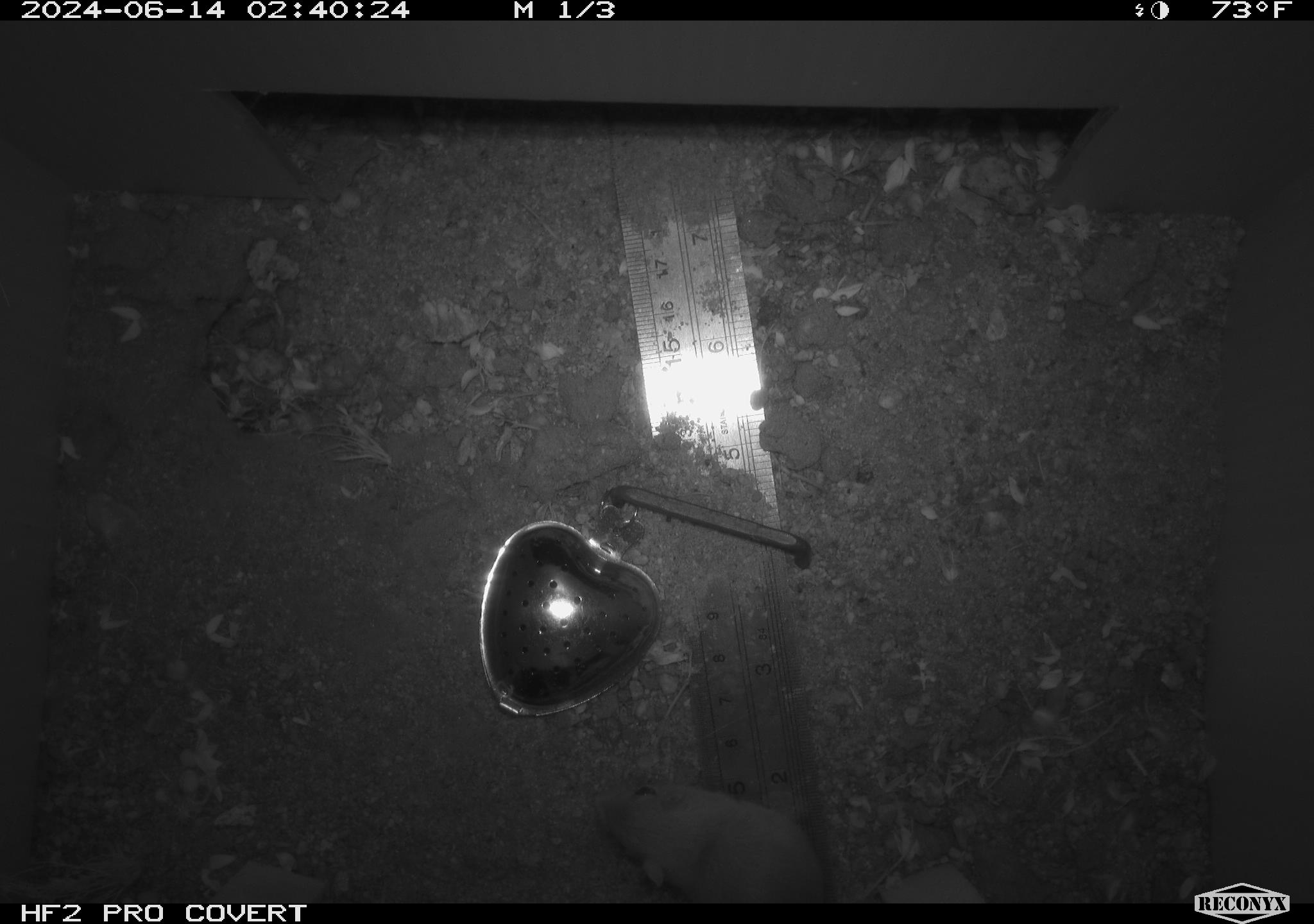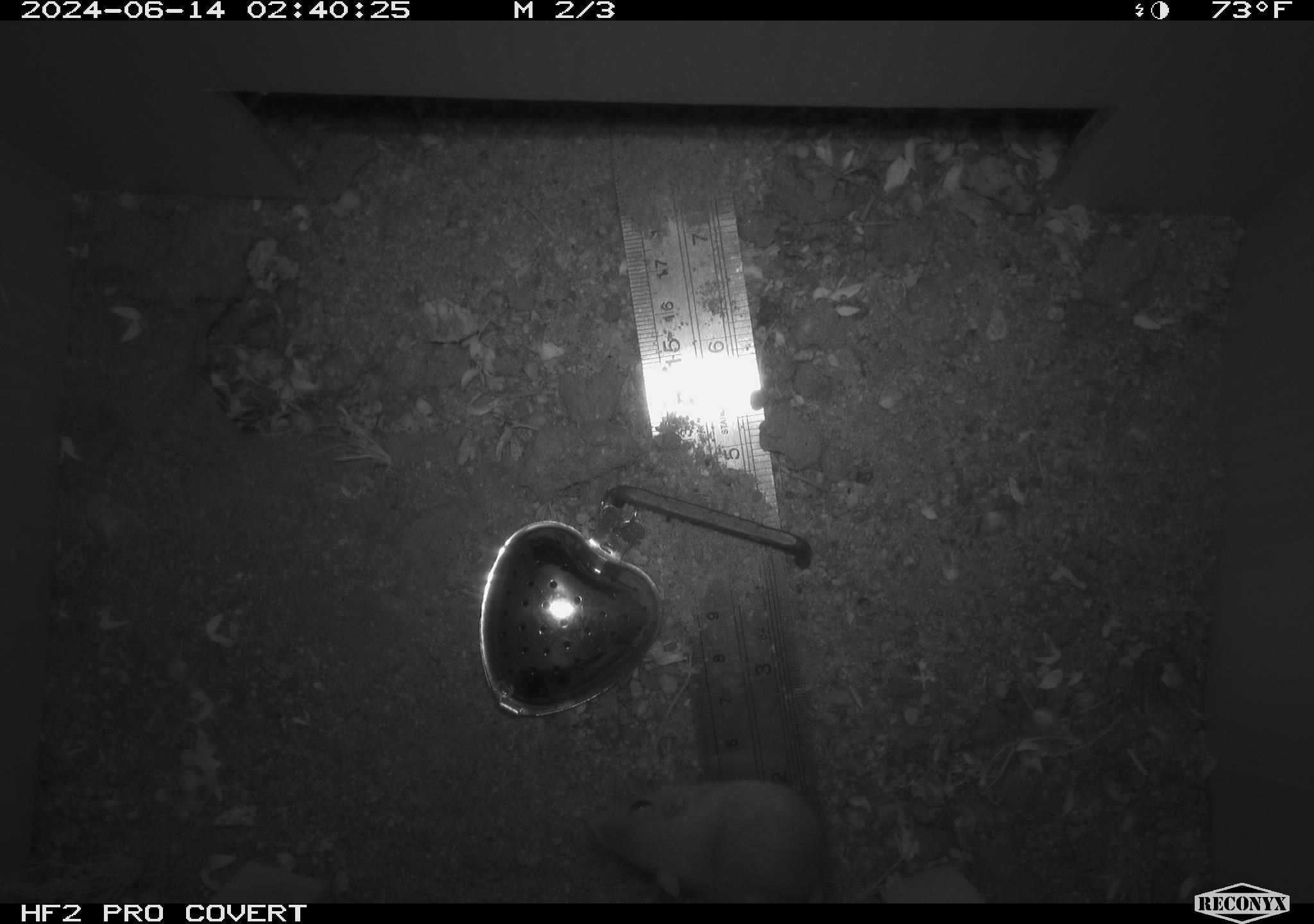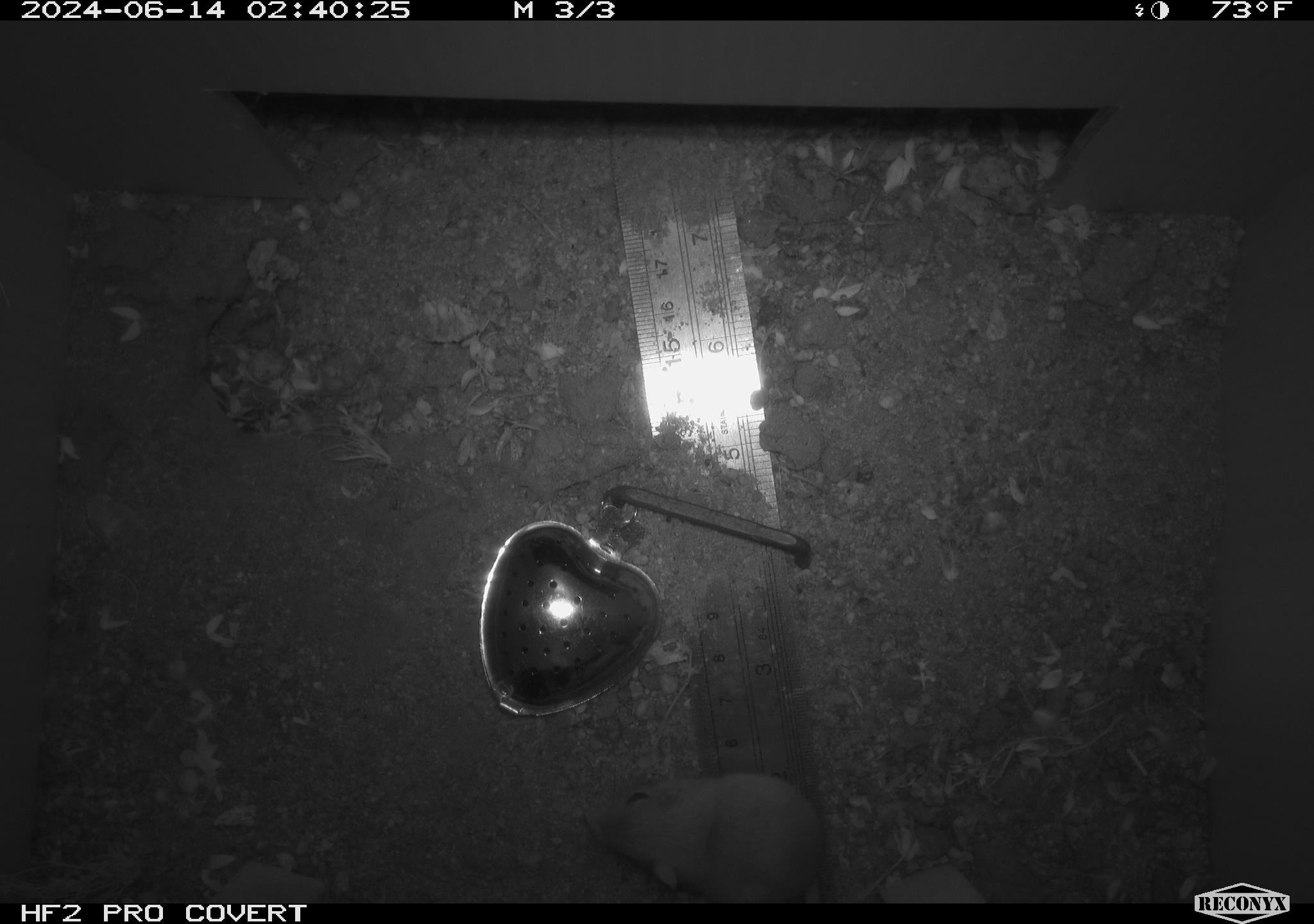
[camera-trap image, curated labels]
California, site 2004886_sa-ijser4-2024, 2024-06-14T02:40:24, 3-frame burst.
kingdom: Animalia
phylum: Chordata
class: Mammalia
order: Rodentia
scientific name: Rodentia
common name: woodrat or rat or mouse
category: woodrat or rat or mouse species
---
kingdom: Animalia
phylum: Chordata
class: Mammalia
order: Rodentia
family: Heteromyidae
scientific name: Heteromyidae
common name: kangaroo rats and pocket mice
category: heteromyidae family